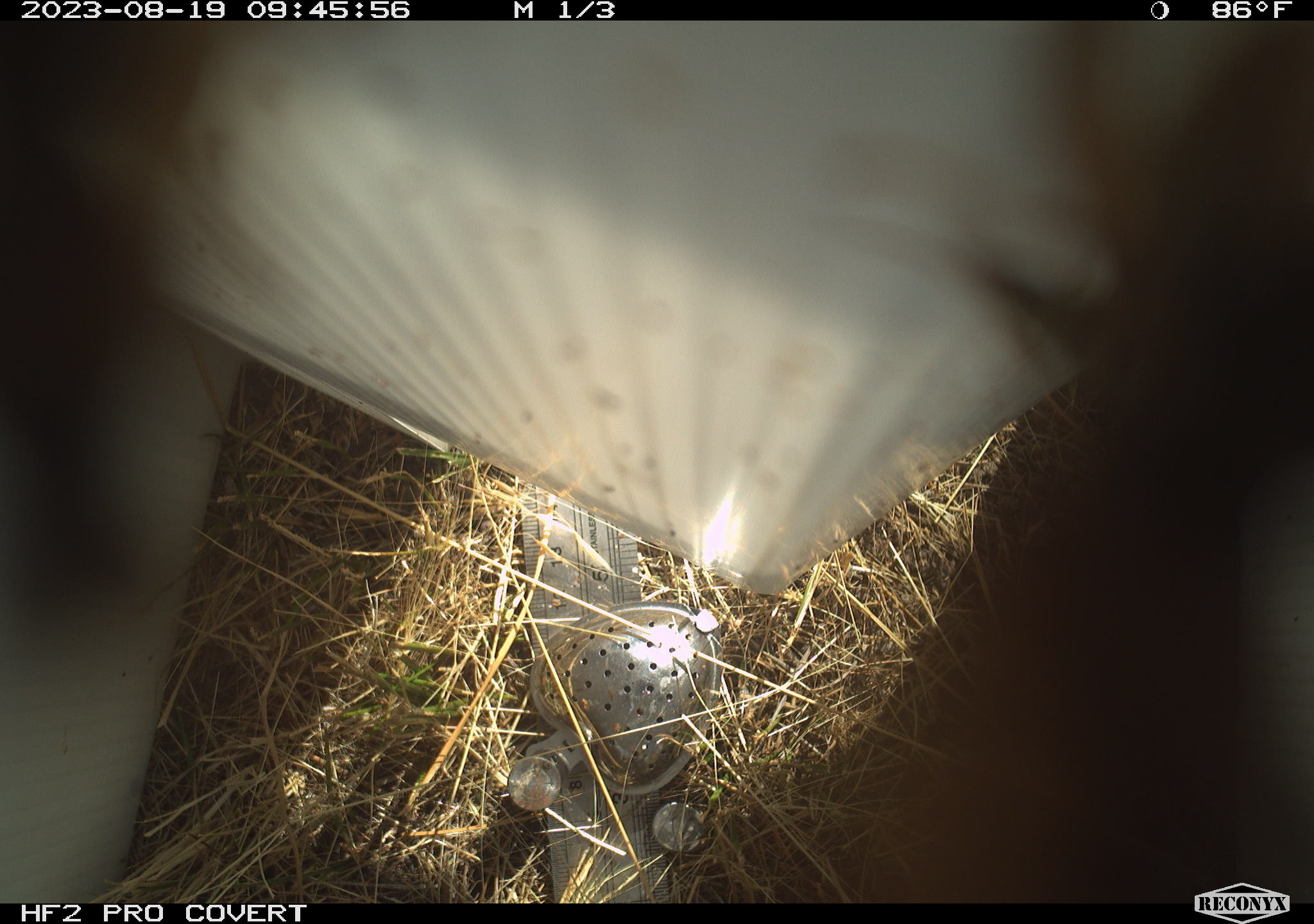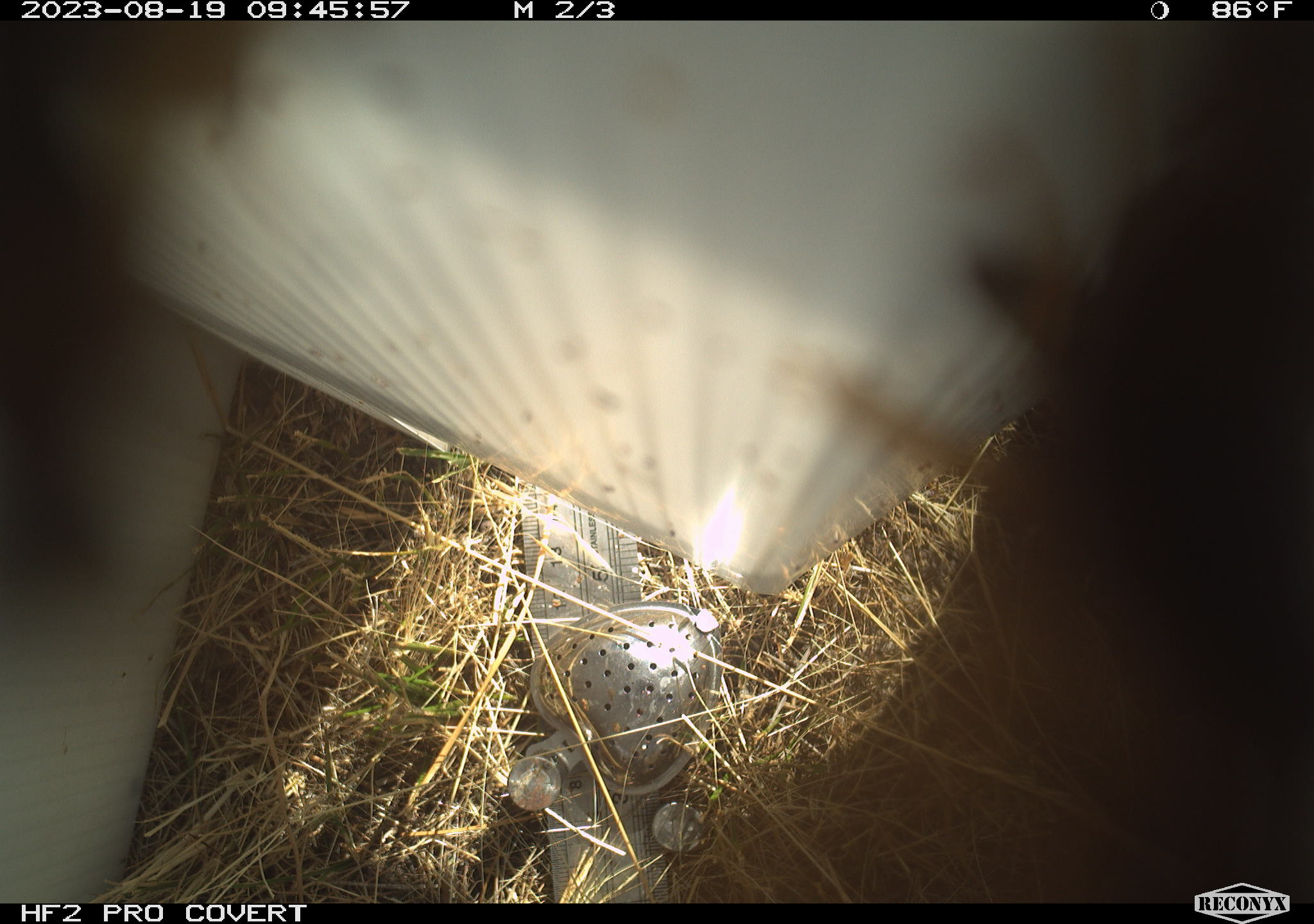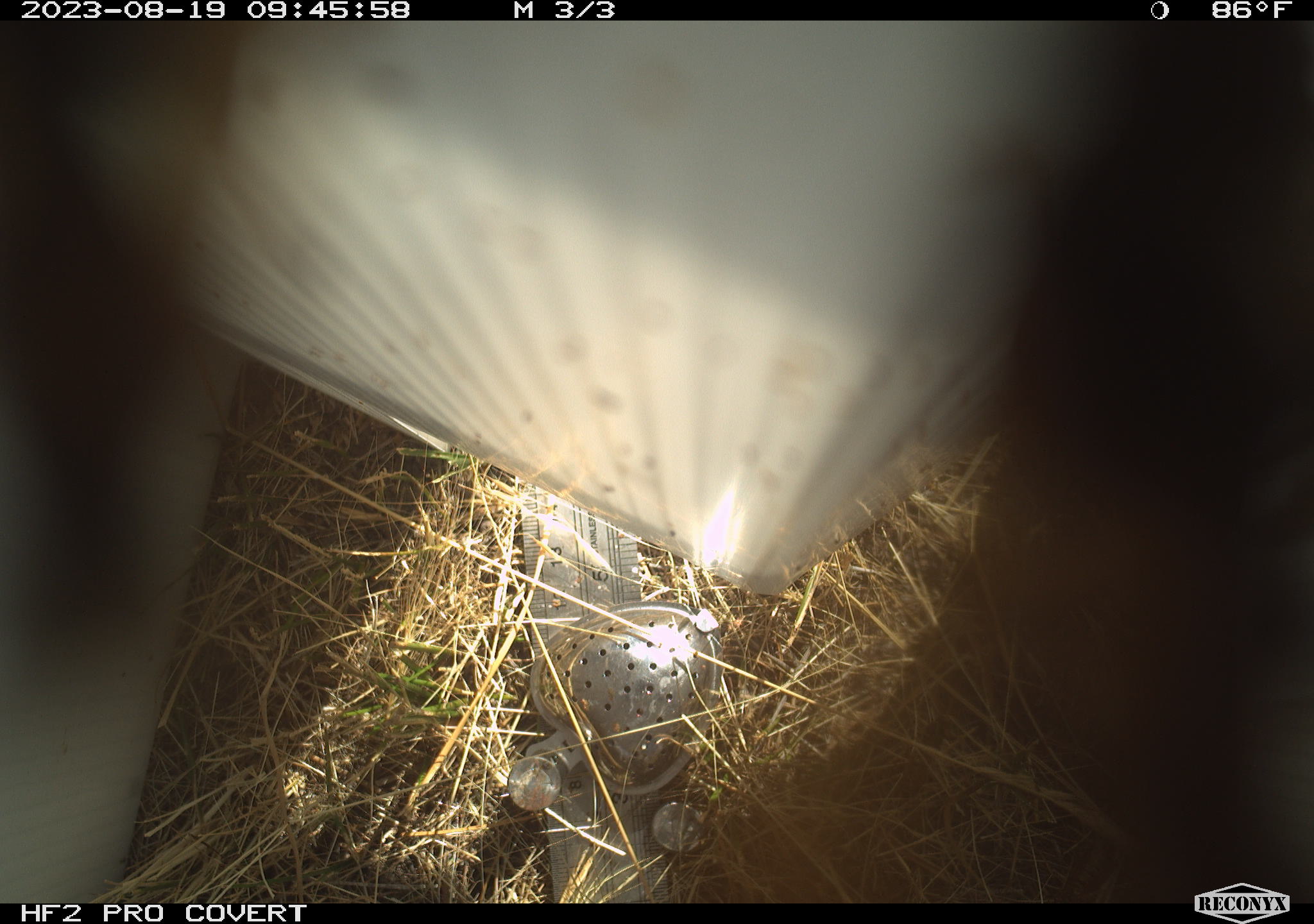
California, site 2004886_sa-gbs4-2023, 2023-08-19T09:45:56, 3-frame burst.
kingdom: Animalia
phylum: Arthropoda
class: Insecta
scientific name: Insecta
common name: insect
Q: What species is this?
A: Insect (Insecta).